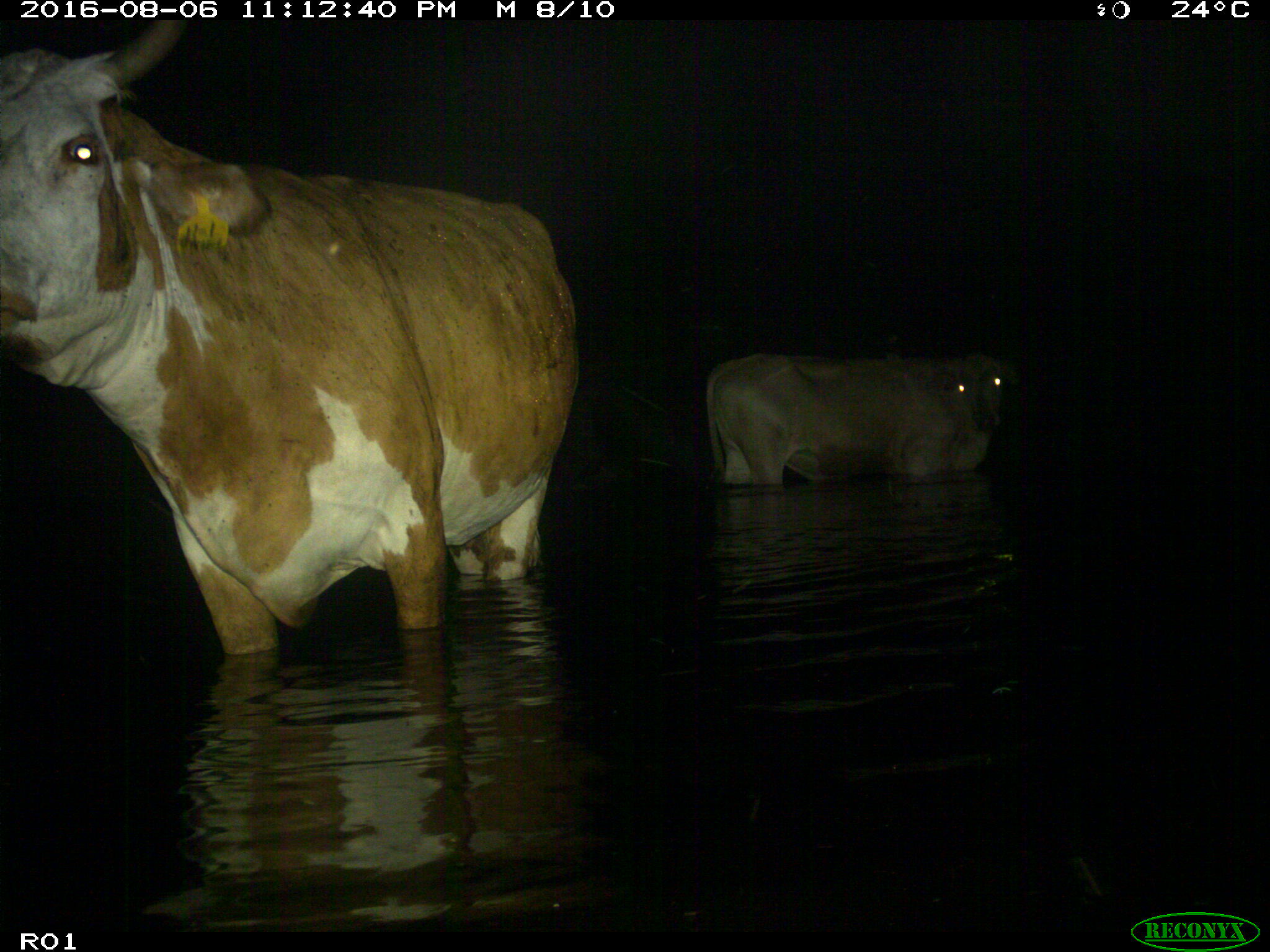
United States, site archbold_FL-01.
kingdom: Animalia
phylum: Chordata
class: Mammalia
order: Artiodactyla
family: Bovidae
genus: Bos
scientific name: Bos taurus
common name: domestic cow